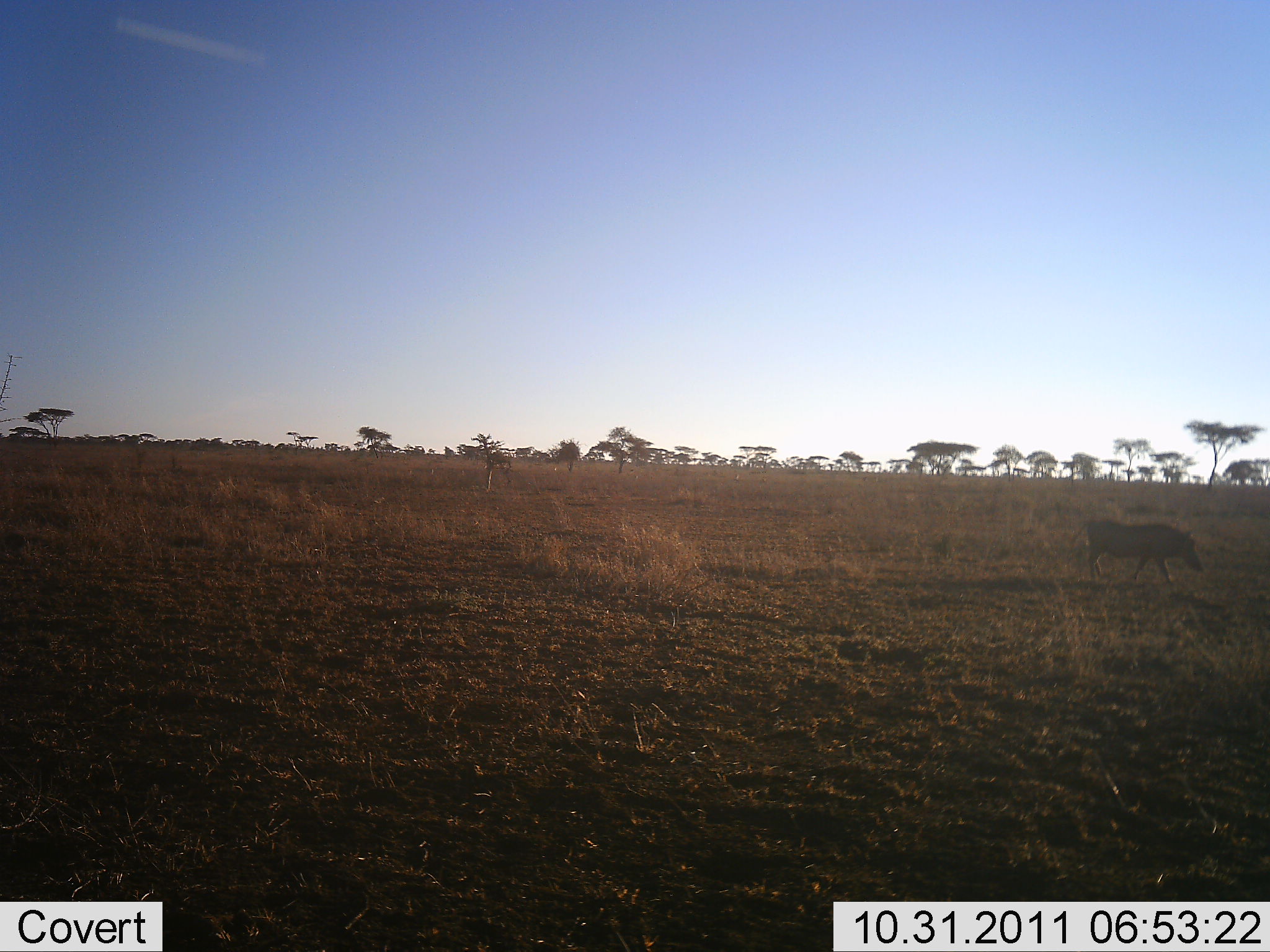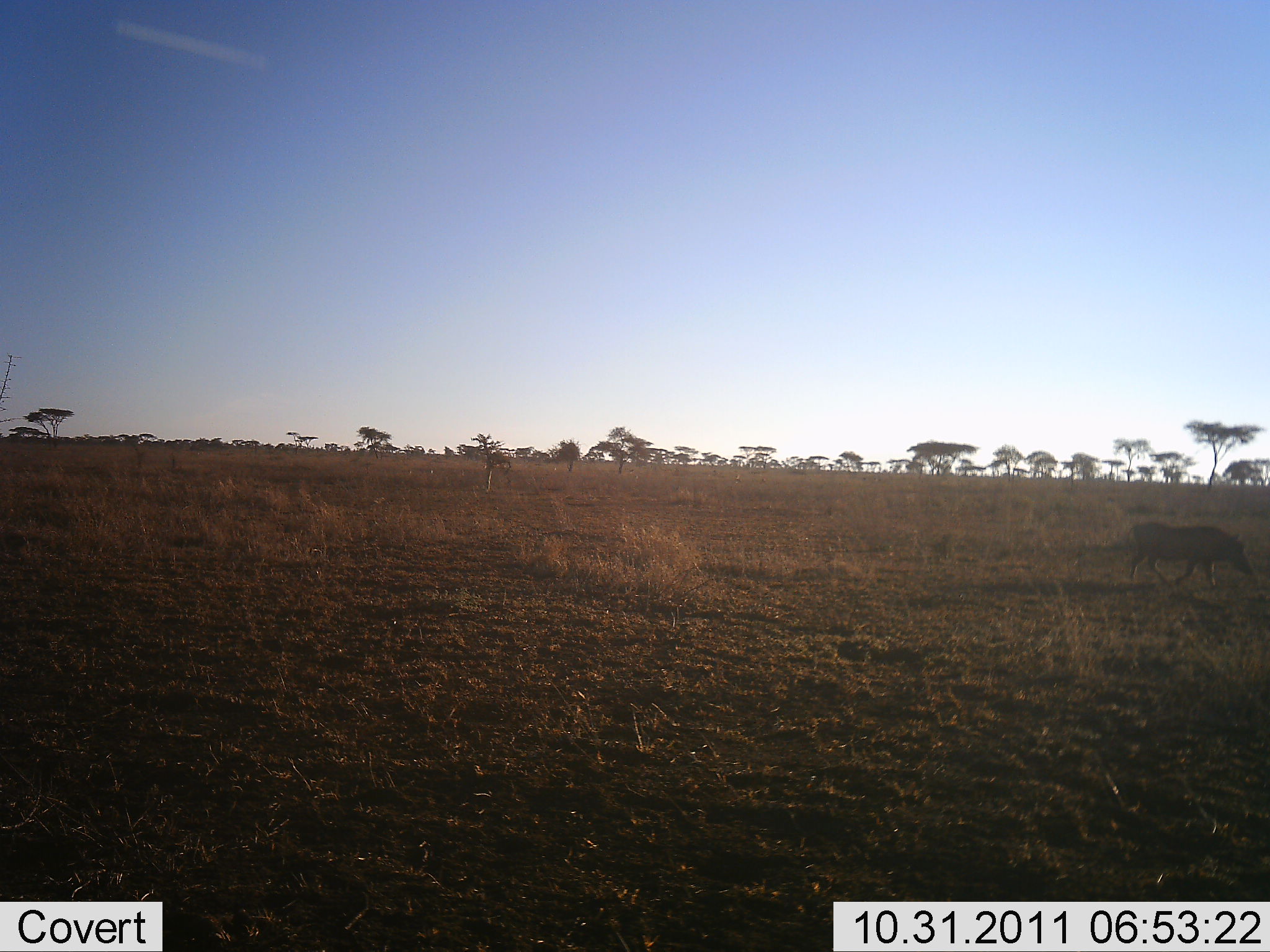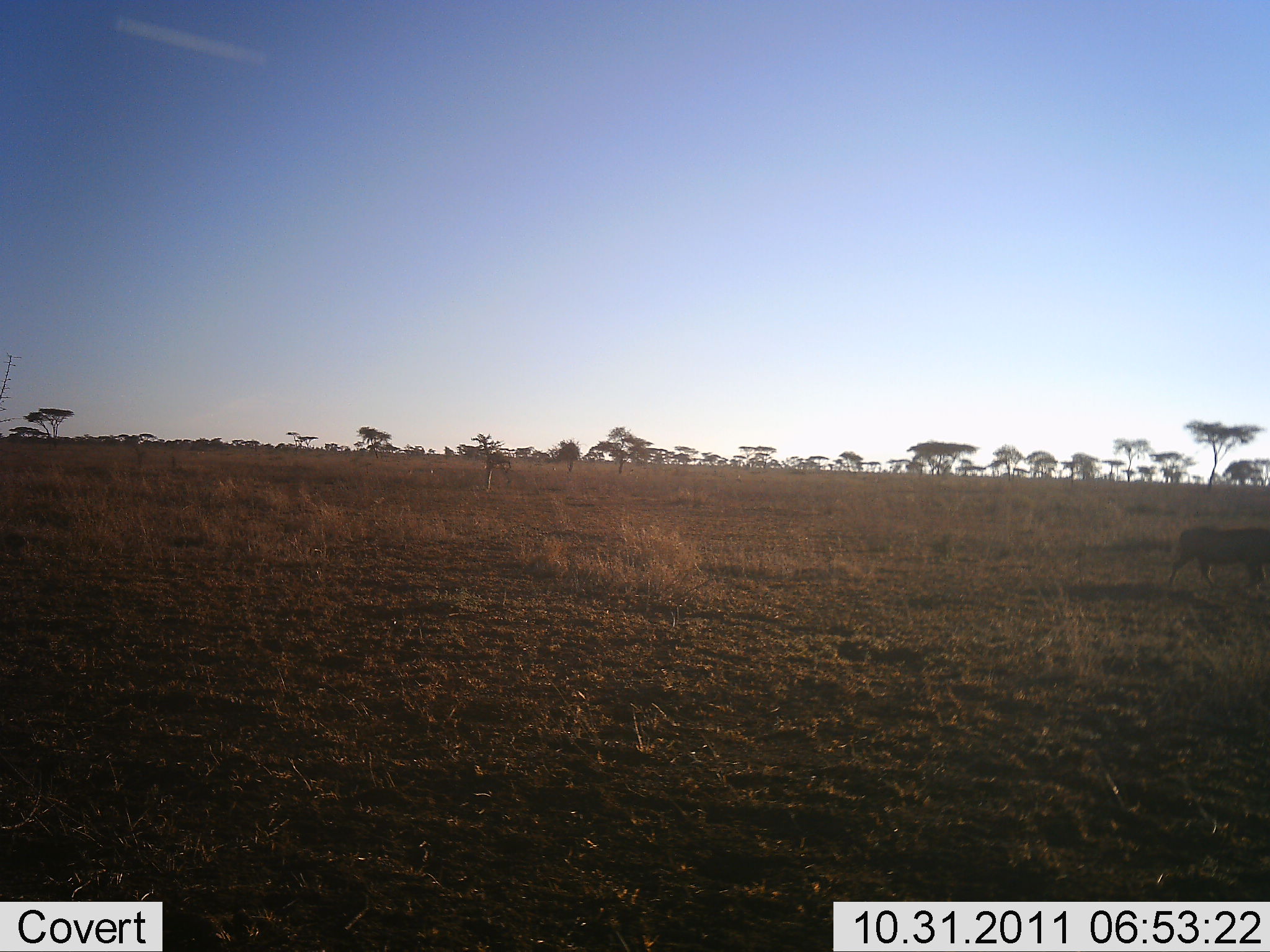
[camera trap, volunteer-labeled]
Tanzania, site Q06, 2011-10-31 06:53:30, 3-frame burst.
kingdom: Animalia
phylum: Chordata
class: Mammalia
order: Artiodactyla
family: Suidae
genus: Phacochoerus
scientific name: Phacochoerus africanus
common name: warthog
Warthog (Phacochoerus africanus), count 1. Behavior (volunteer vote fractions): standing 0%, resting 0%, moving 100%, interacting 0%. Young present (vote fraction): 0%. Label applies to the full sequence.